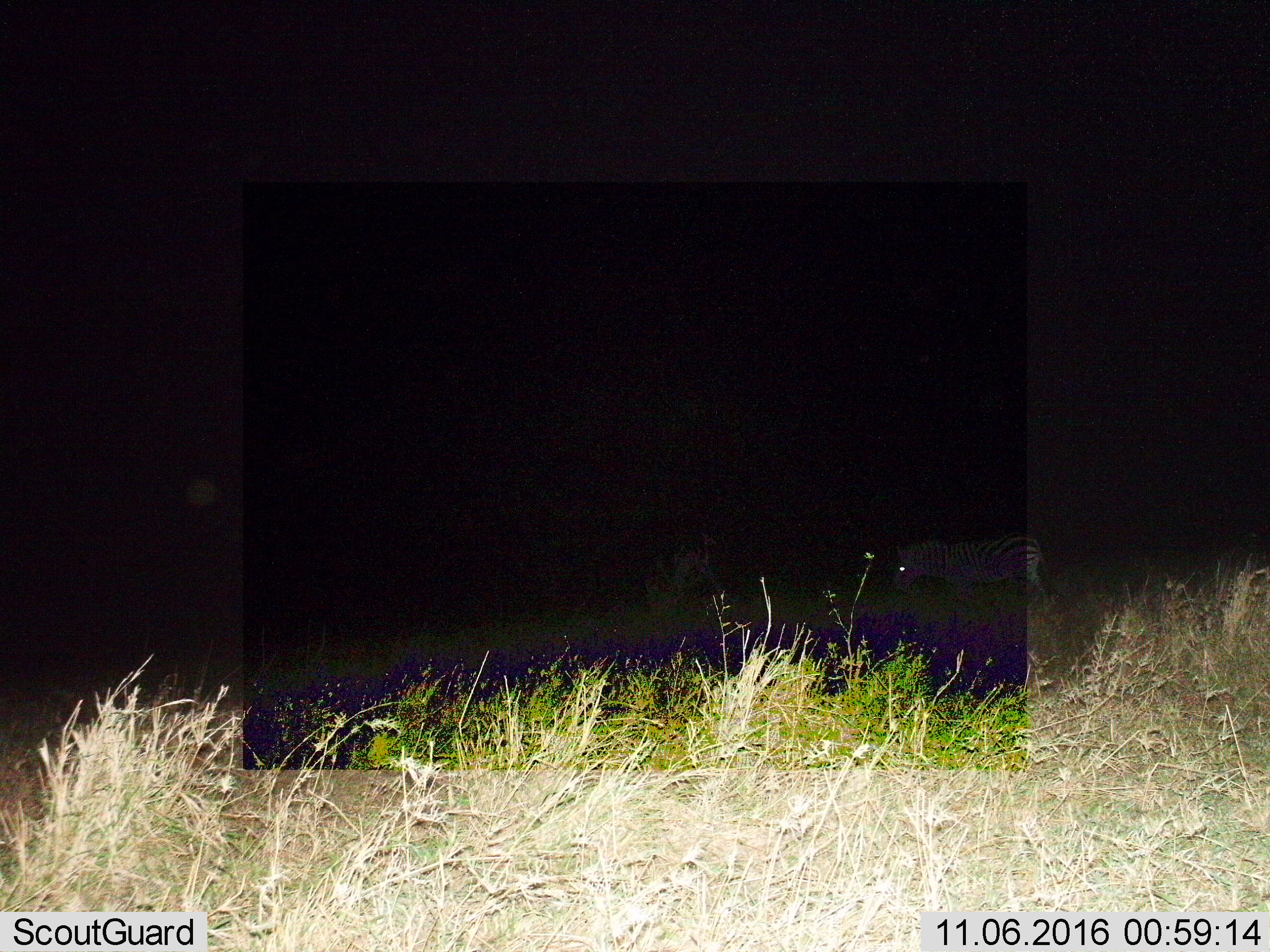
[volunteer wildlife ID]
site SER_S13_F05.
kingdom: Animalia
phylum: Chordata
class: Mammalia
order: Perissodactyla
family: Equidae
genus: Equus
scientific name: Equus quagga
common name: plains zebra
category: zebraplains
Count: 1.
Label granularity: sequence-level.